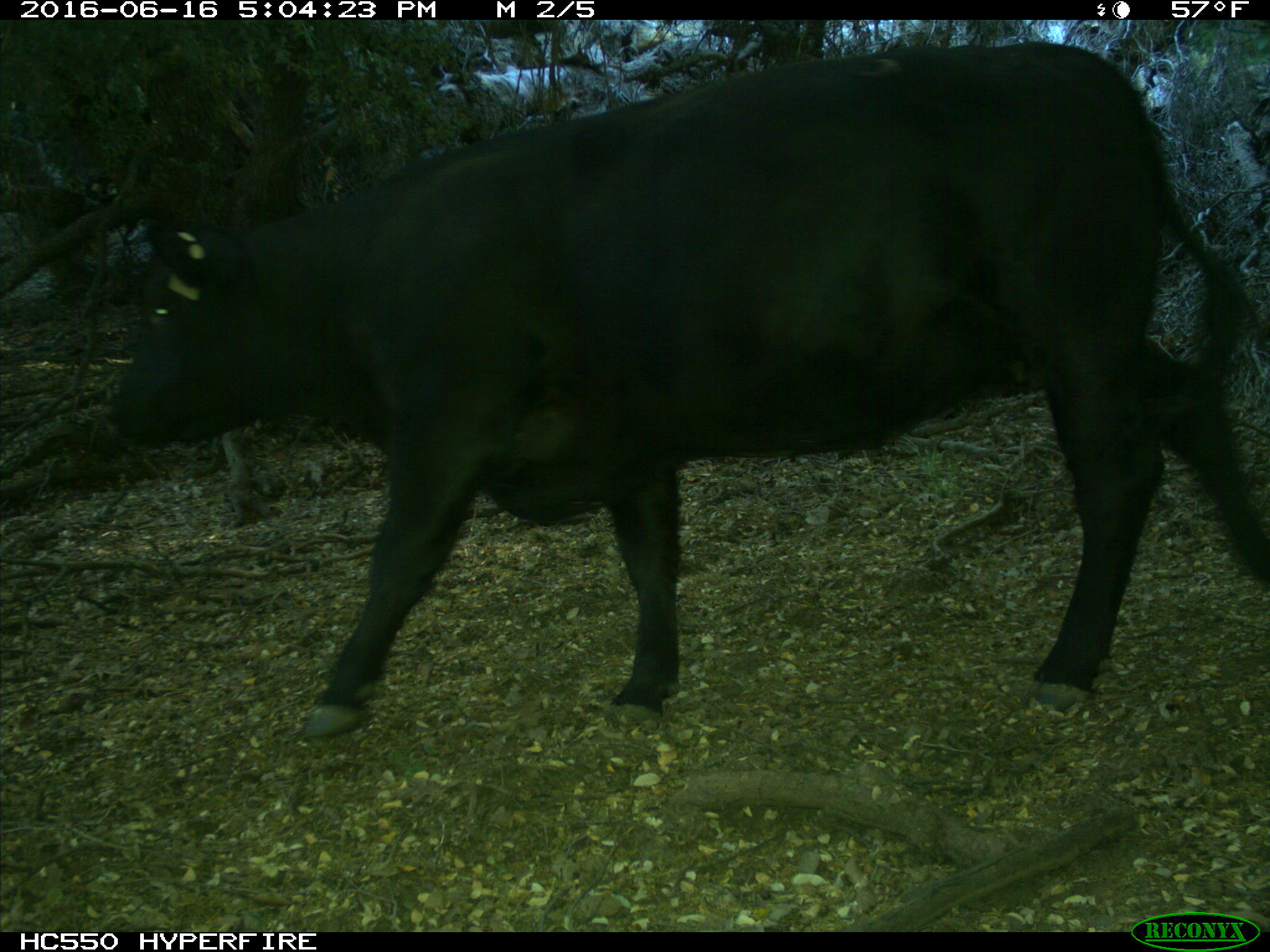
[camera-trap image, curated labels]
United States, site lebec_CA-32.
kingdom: Animalia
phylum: Chordata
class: Mammalia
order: Artiodactyla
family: Bovidae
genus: Bos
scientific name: Bos taurus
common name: domestic cow